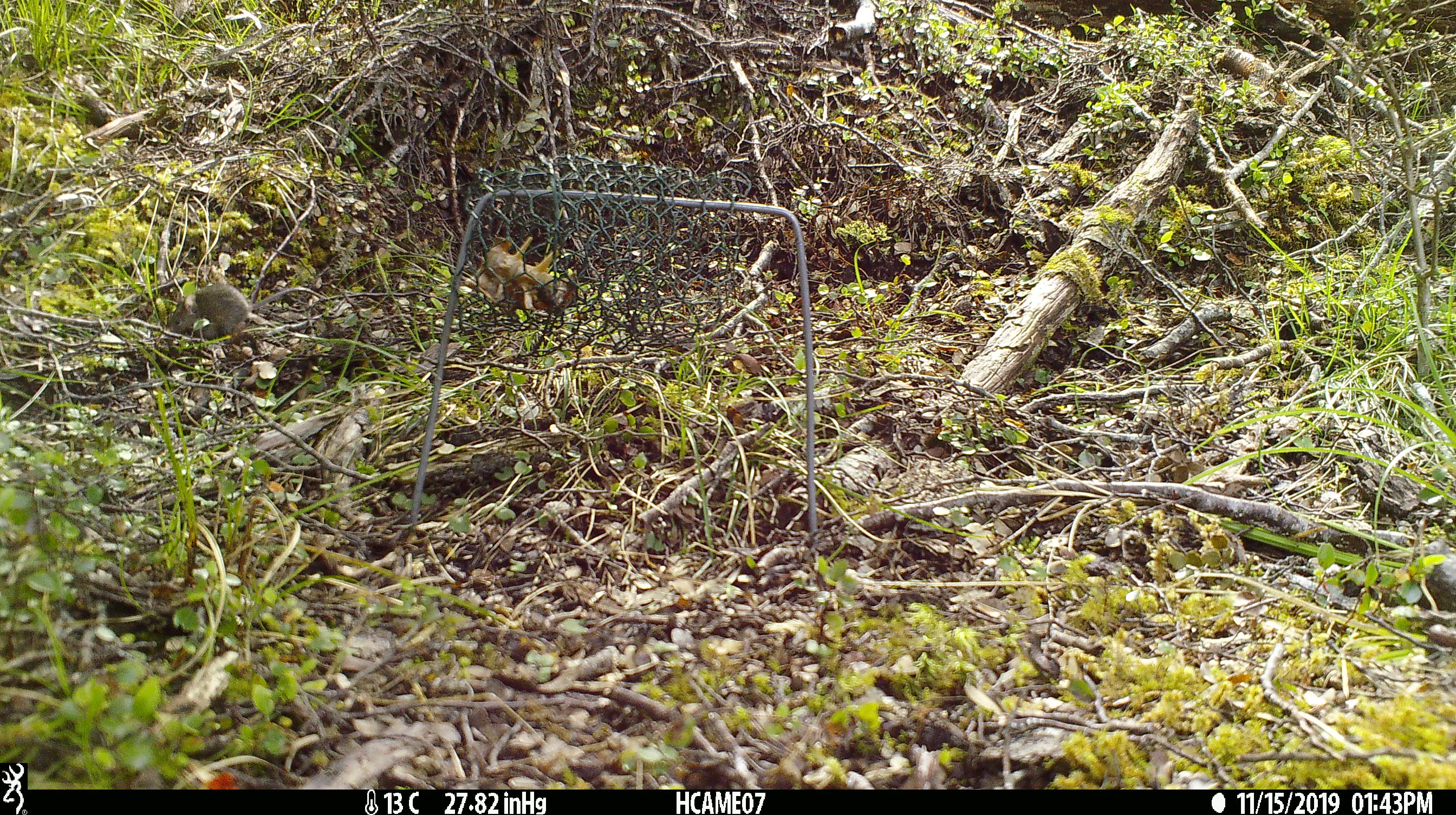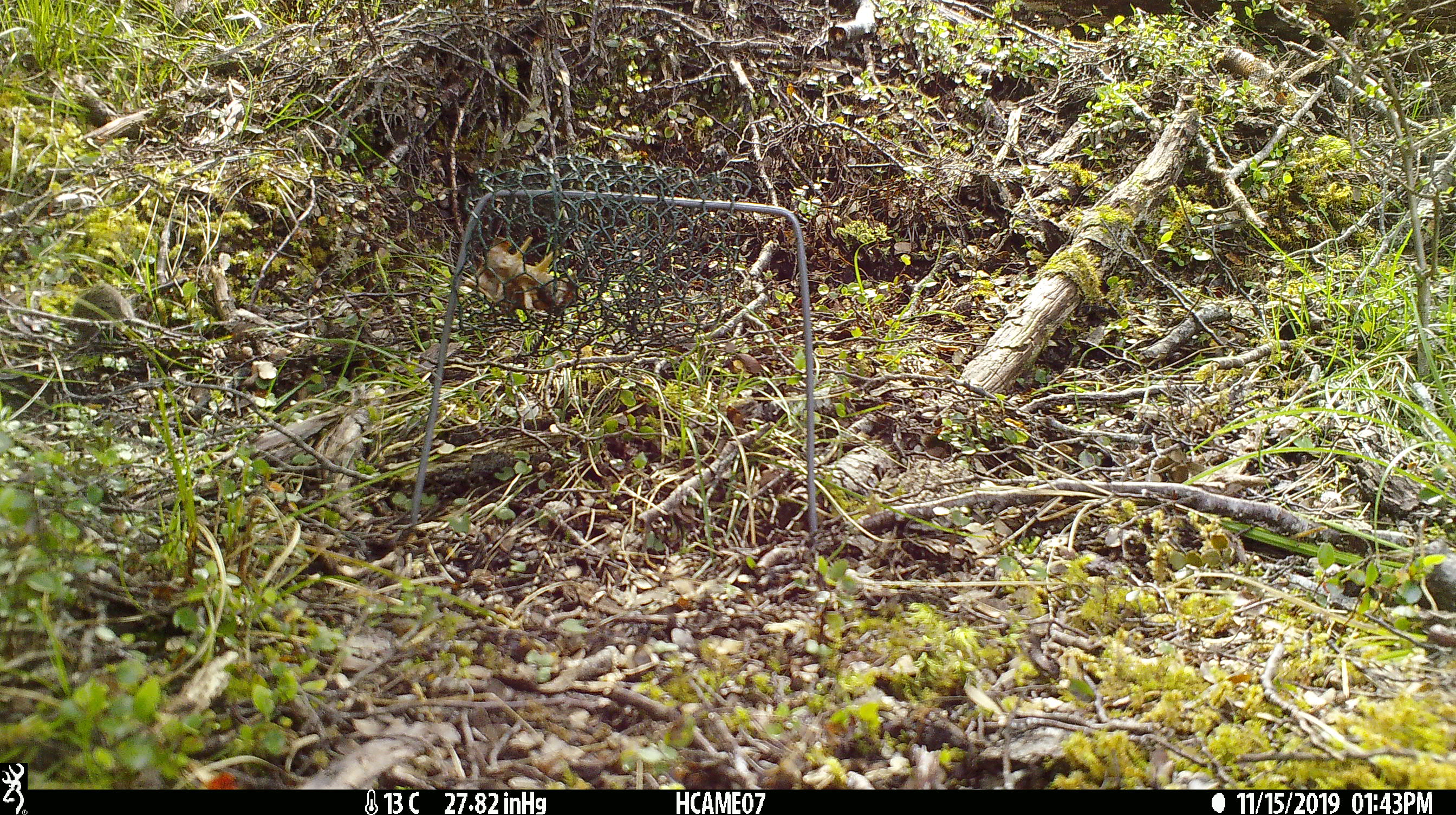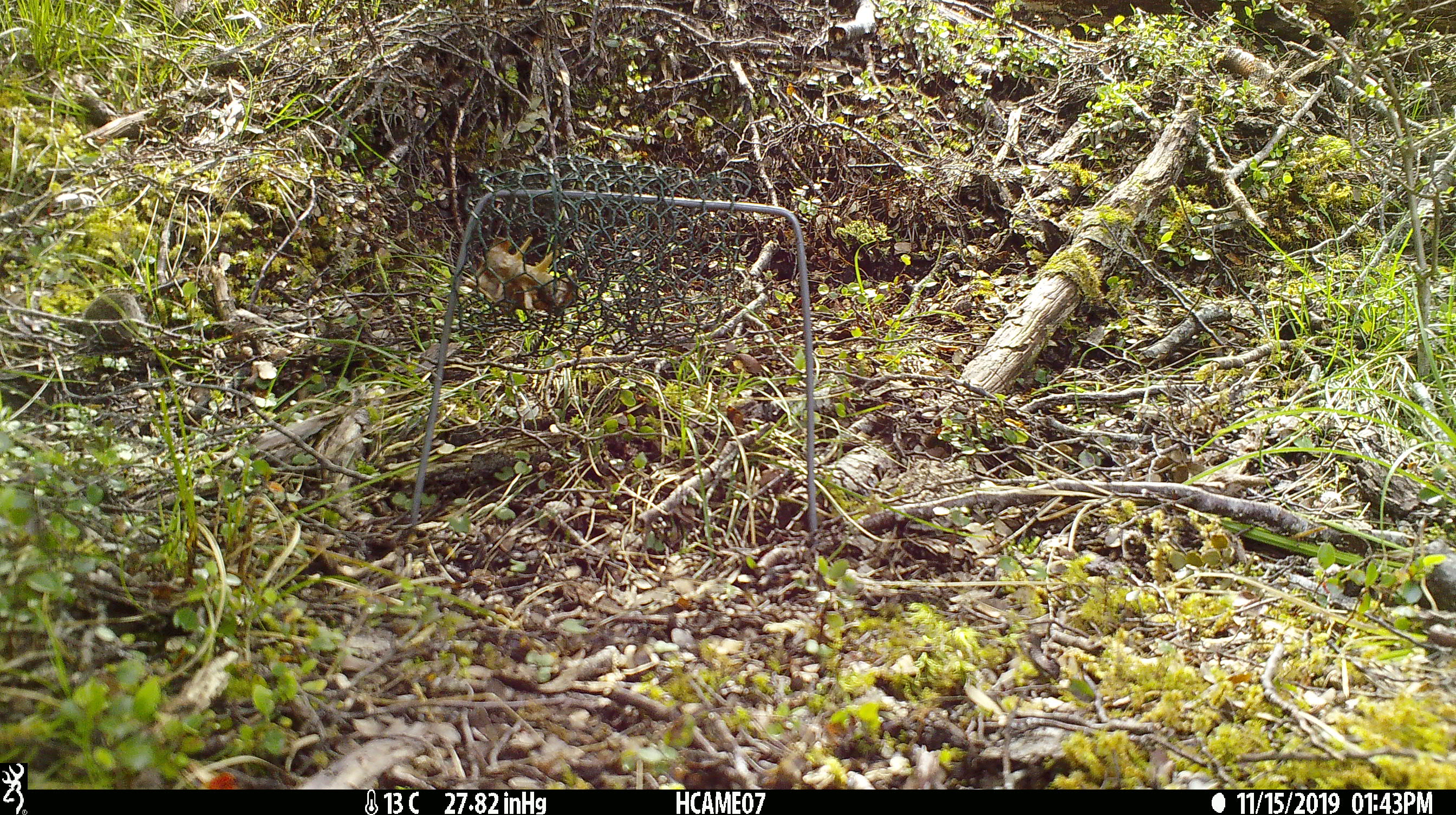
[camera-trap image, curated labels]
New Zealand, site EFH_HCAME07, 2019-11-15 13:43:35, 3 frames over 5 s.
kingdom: Animalia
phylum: Chordata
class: Mammalia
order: Rodentia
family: Muridae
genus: Mus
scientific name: Mus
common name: mouse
Mouse (Mus).